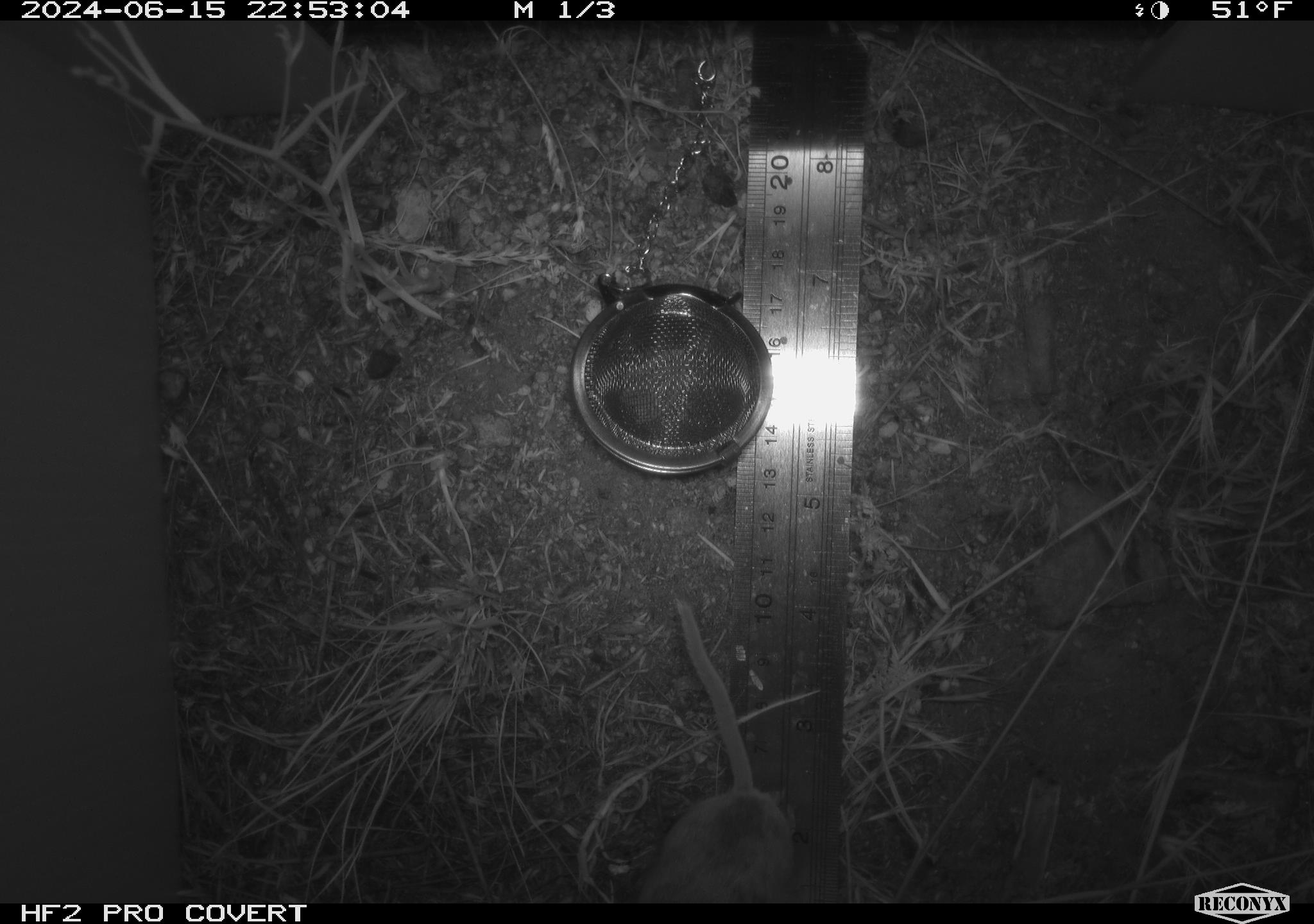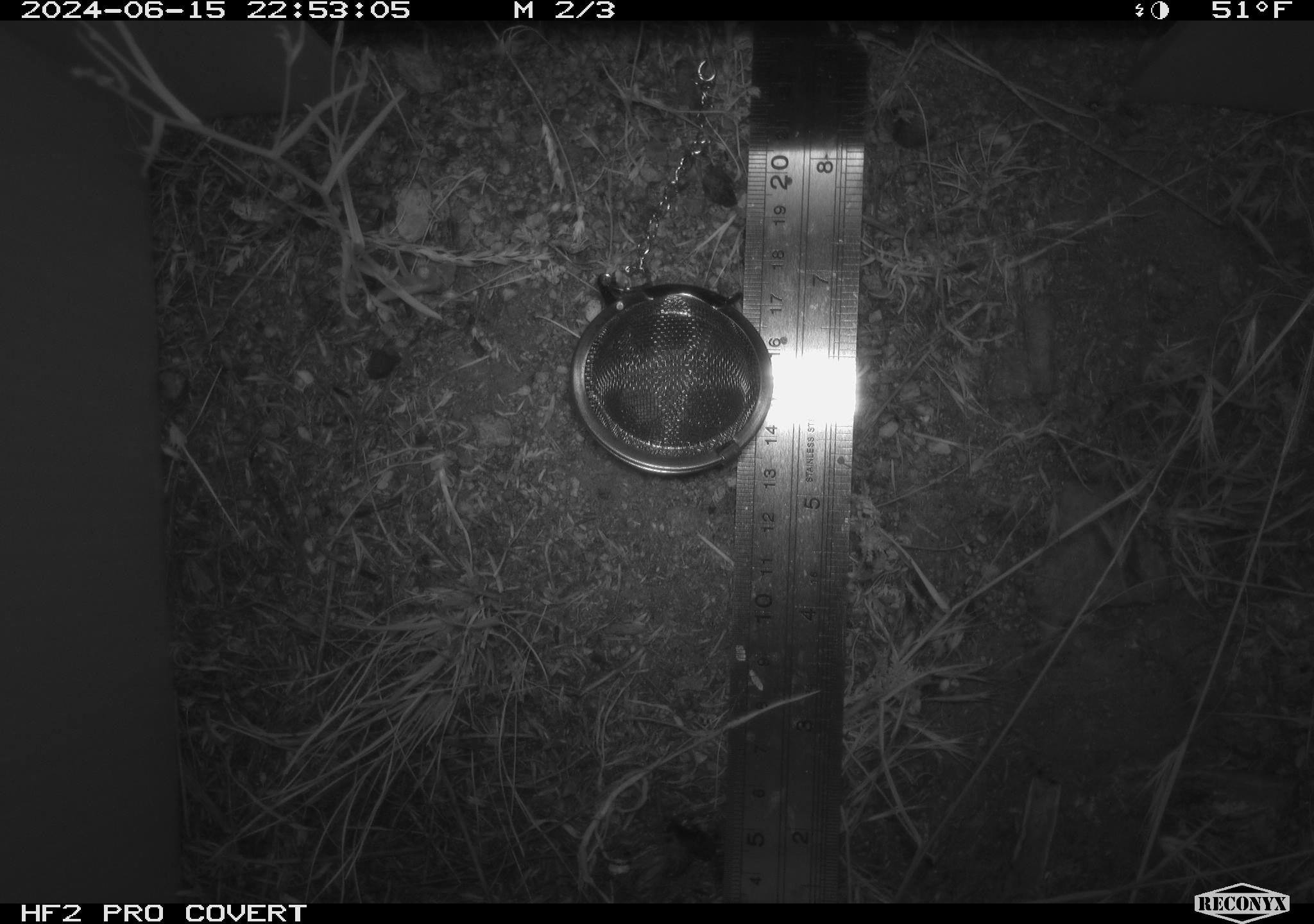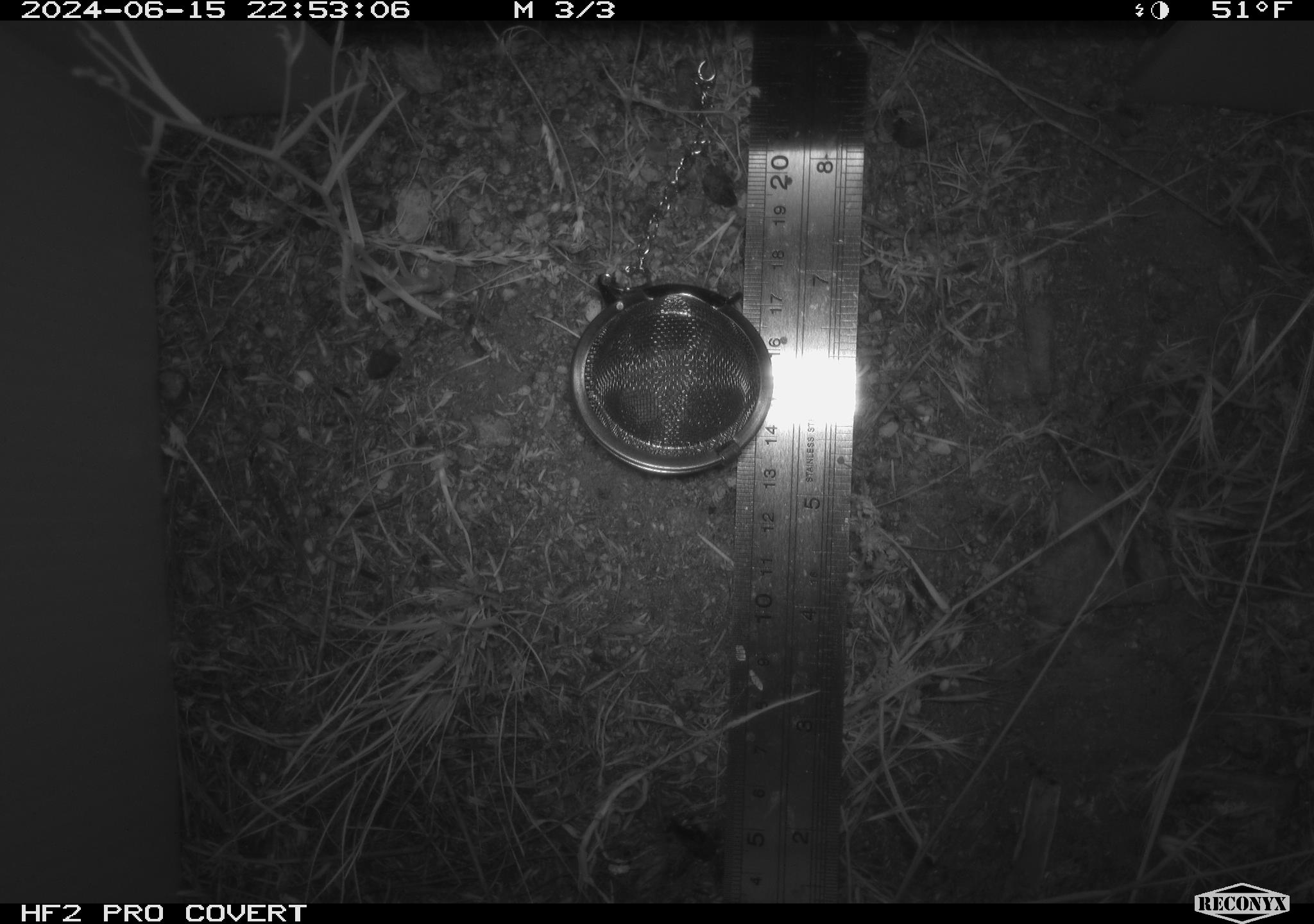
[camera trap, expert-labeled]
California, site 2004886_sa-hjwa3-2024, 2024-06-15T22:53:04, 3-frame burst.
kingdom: Animalia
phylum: Chordata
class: Mammalia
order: Rodentia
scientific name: Rodentia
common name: rodent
Rodent (Rodentia).